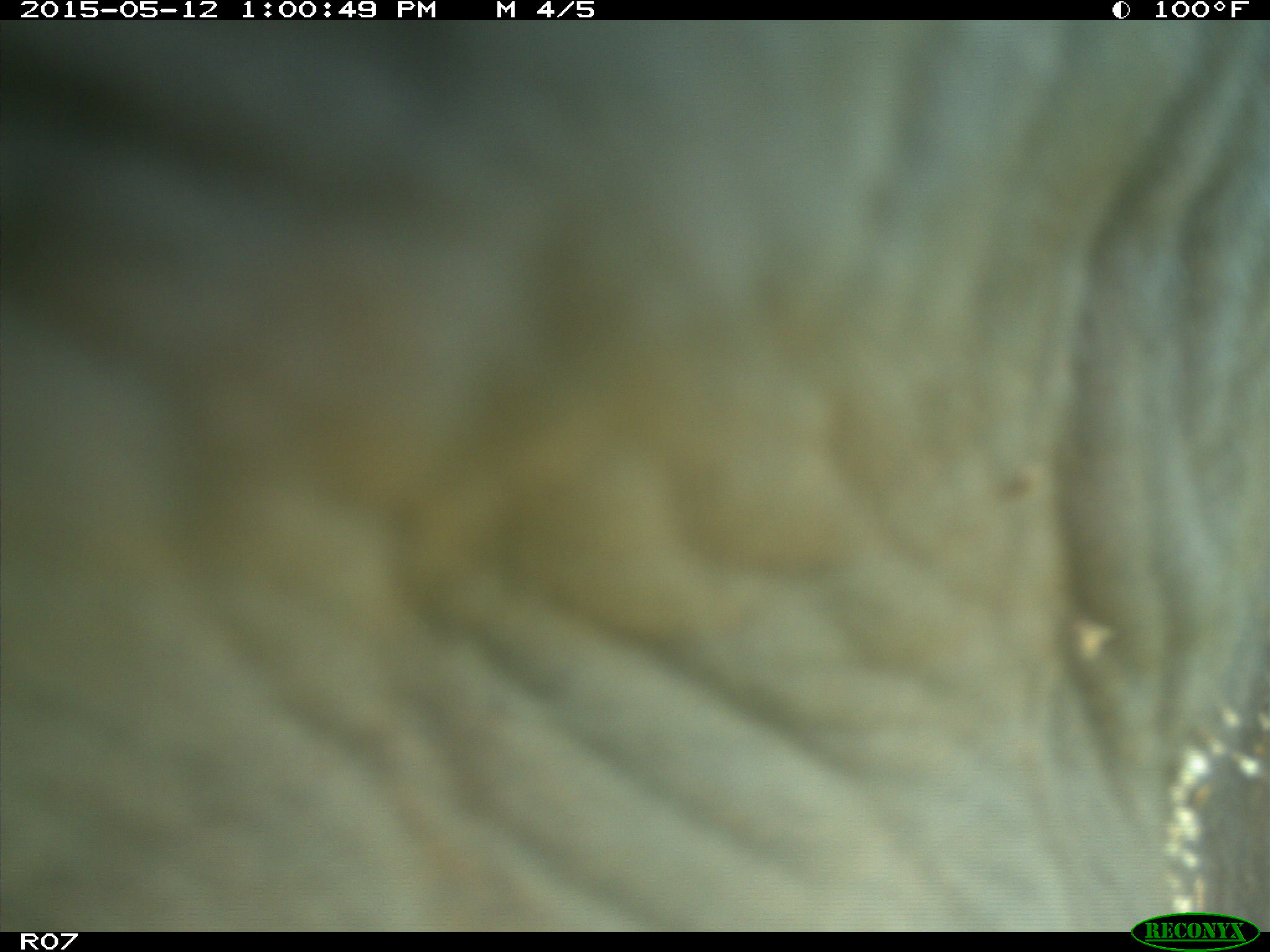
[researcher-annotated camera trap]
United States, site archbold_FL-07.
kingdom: Animalia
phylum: Chordata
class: Mammalia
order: Artiodactyla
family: Bovidae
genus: Bos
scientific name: Bos taurus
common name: domestic cow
Bos taurus (domestic cow).